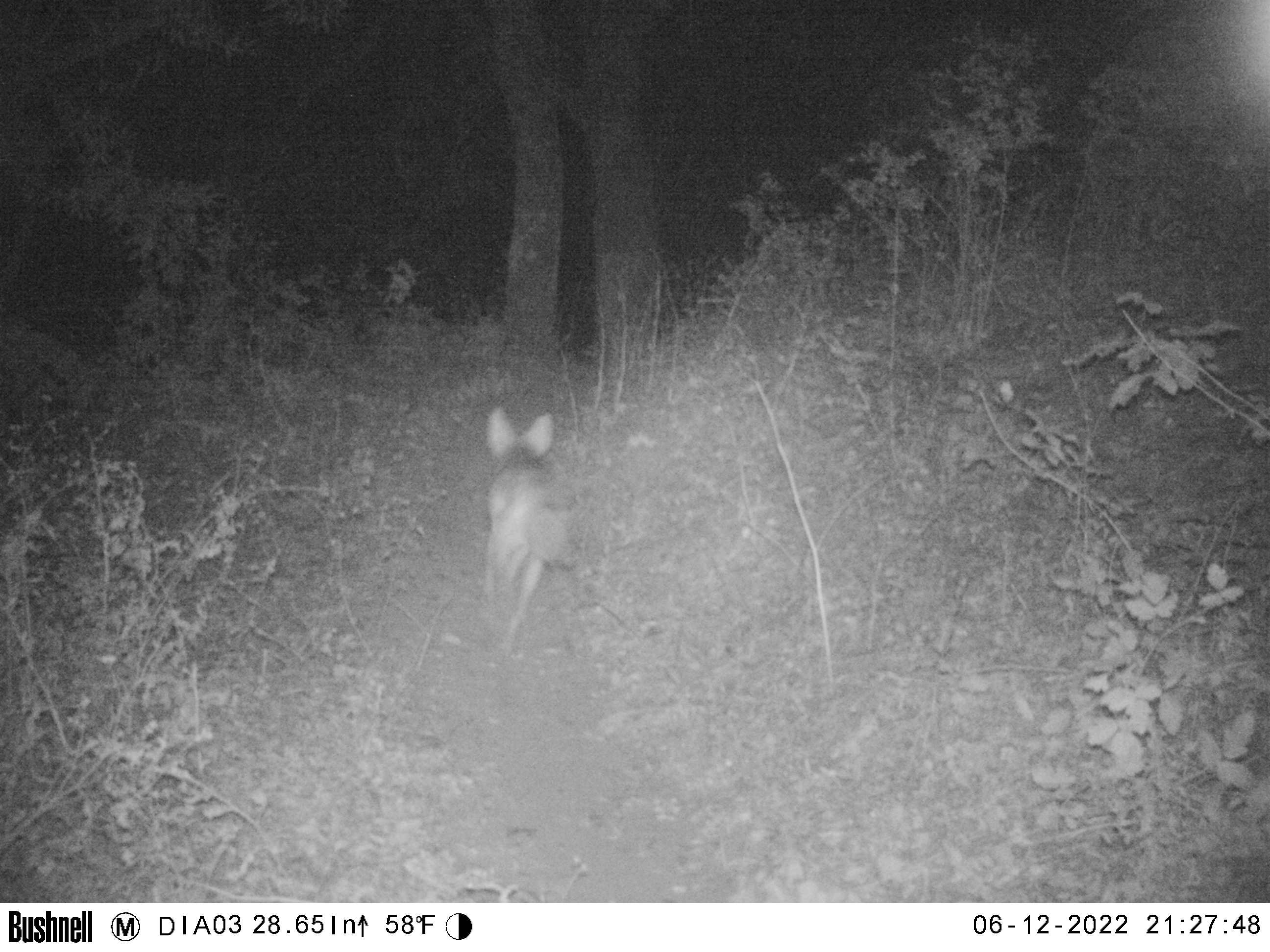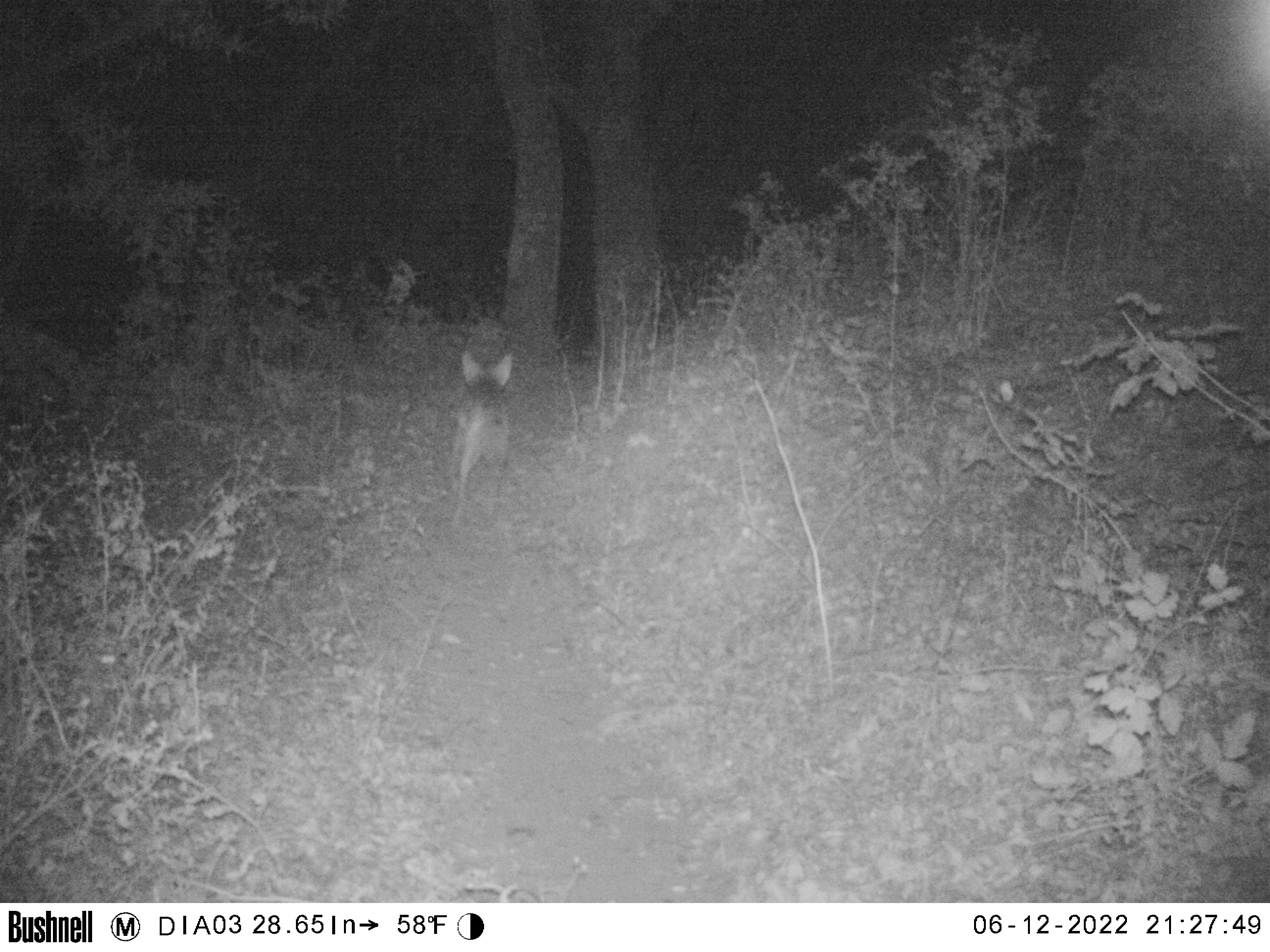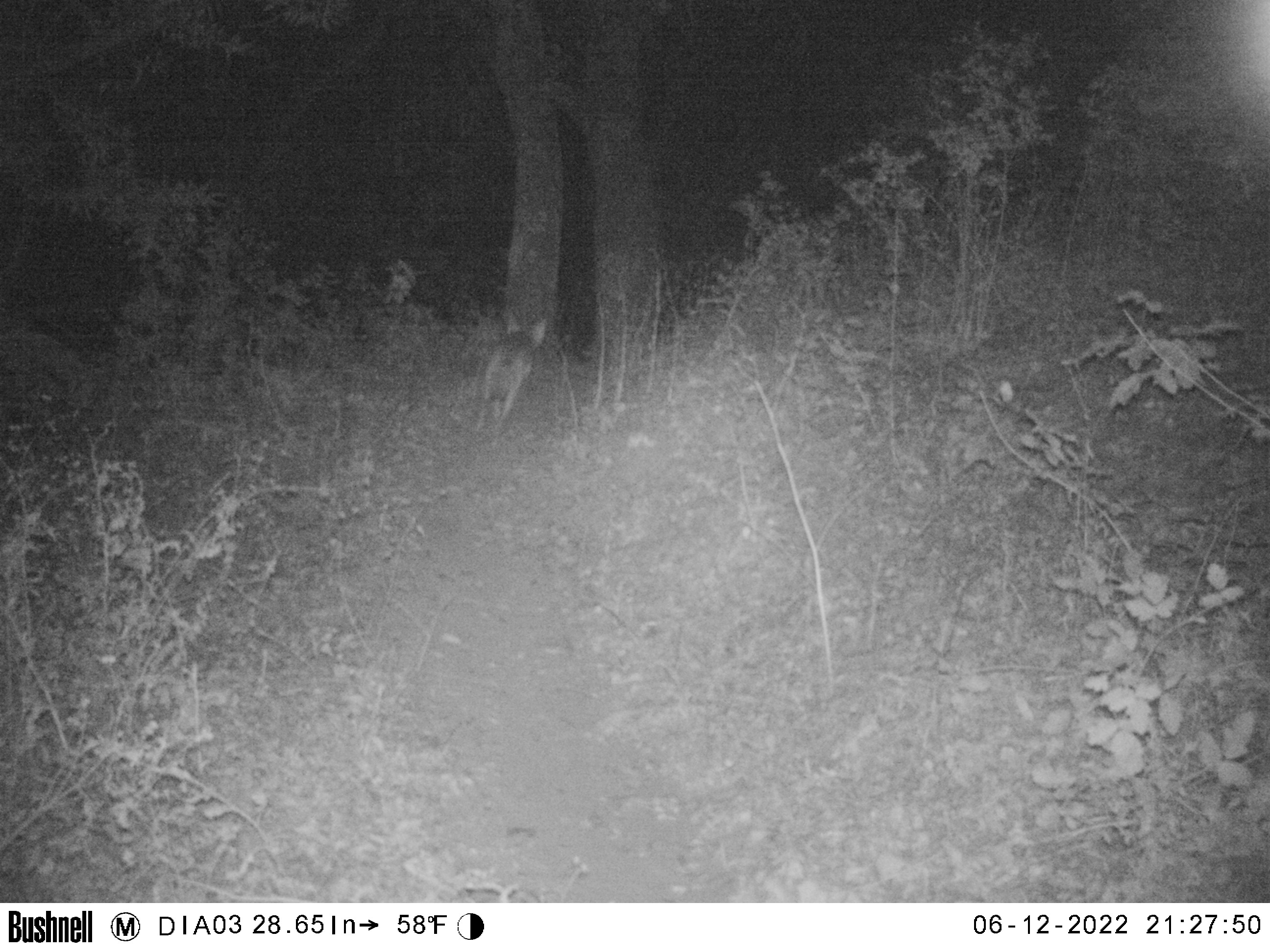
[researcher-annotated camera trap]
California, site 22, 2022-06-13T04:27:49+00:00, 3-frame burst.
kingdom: Animalia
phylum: Chordata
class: Mammalia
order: Carnivora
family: Canidae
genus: Canis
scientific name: Canis latrans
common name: coyote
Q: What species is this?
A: Coyote (Canis latrans).